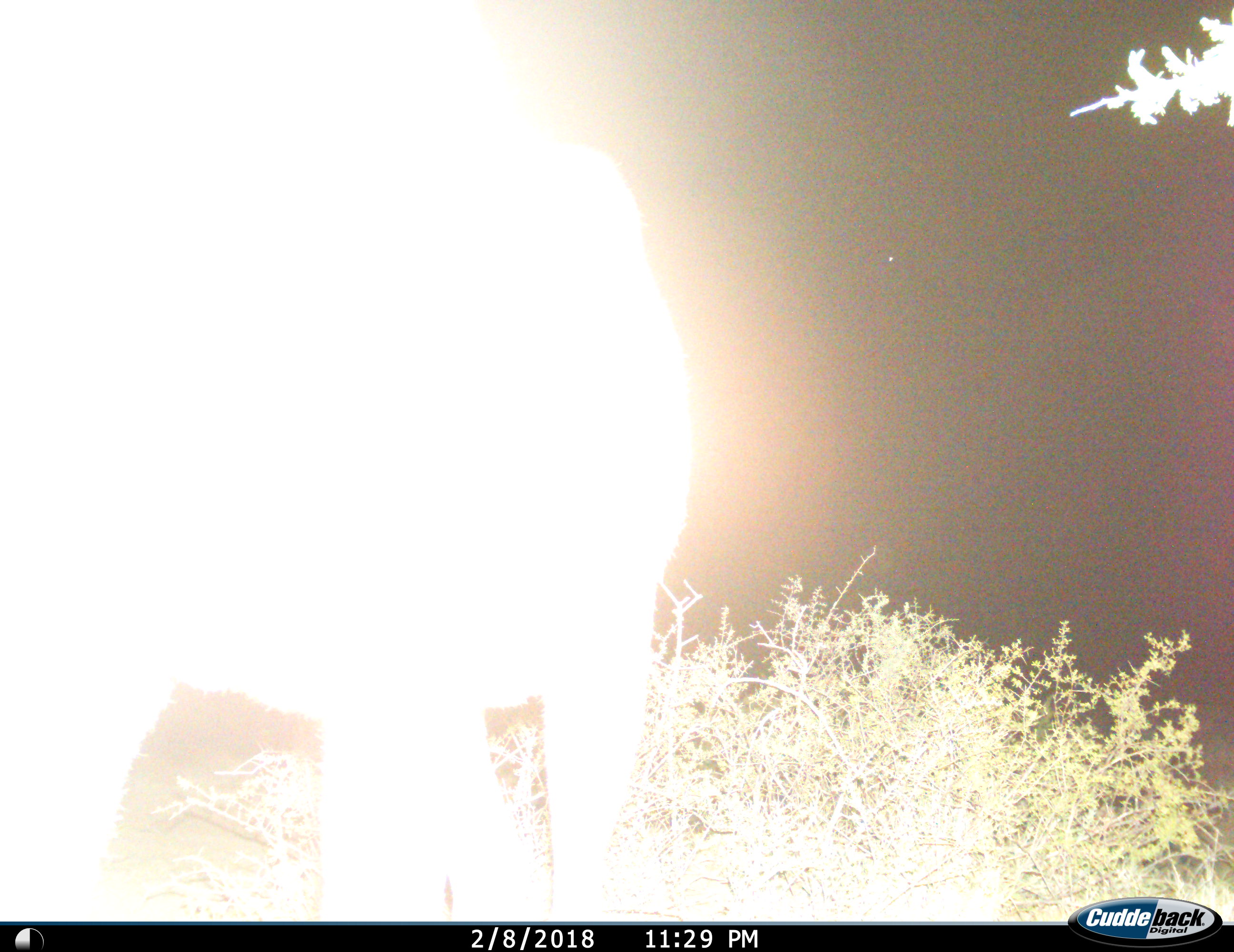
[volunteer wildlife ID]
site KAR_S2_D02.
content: unidentified animal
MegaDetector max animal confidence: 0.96